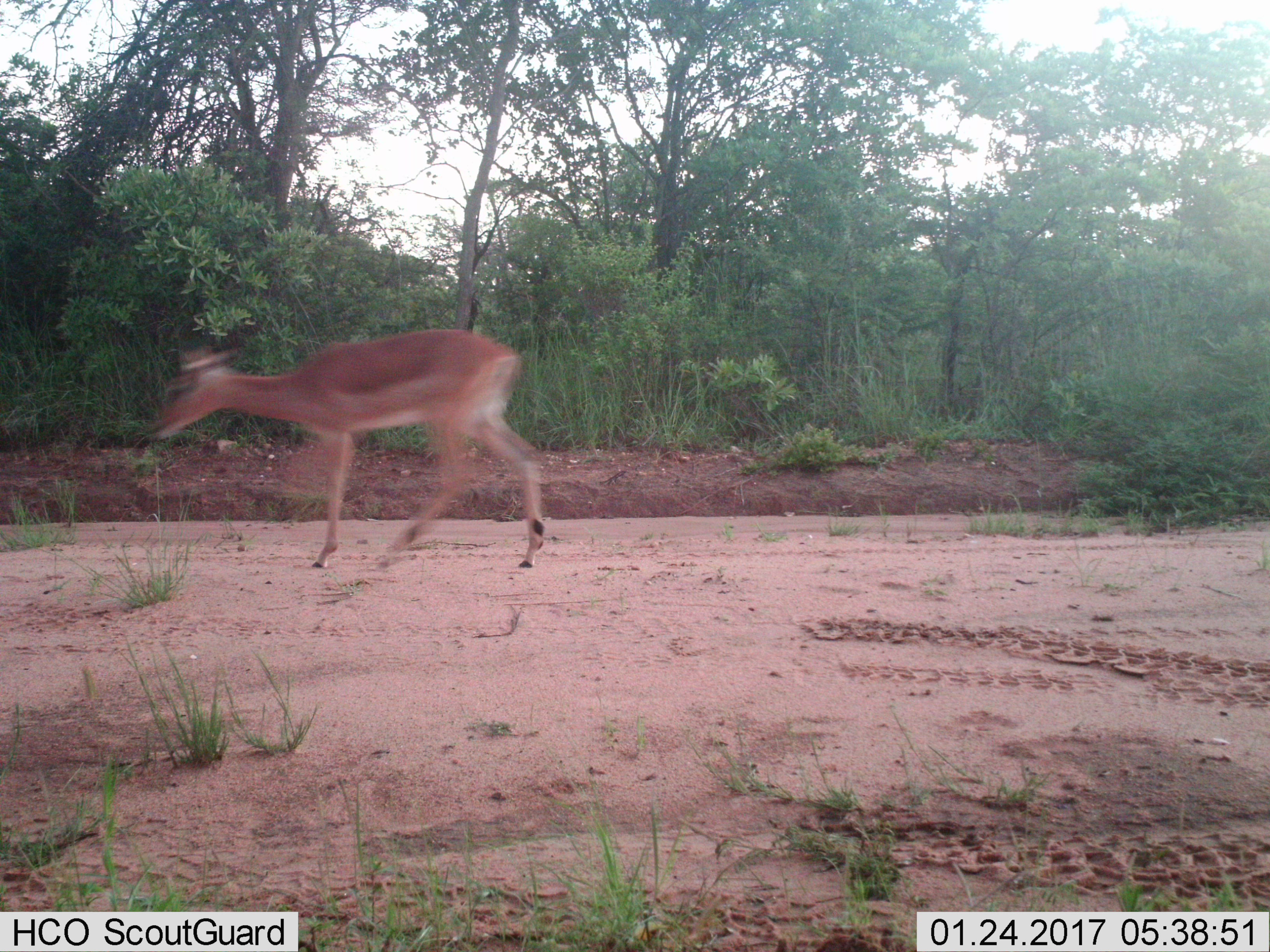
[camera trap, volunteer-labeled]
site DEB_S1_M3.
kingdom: Animalia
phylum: Chordata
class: Mammalia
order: Artiodactyla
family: Bovidae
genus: Aepyceros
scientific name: Aepyceros melampus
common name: impala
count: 1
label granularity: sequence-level